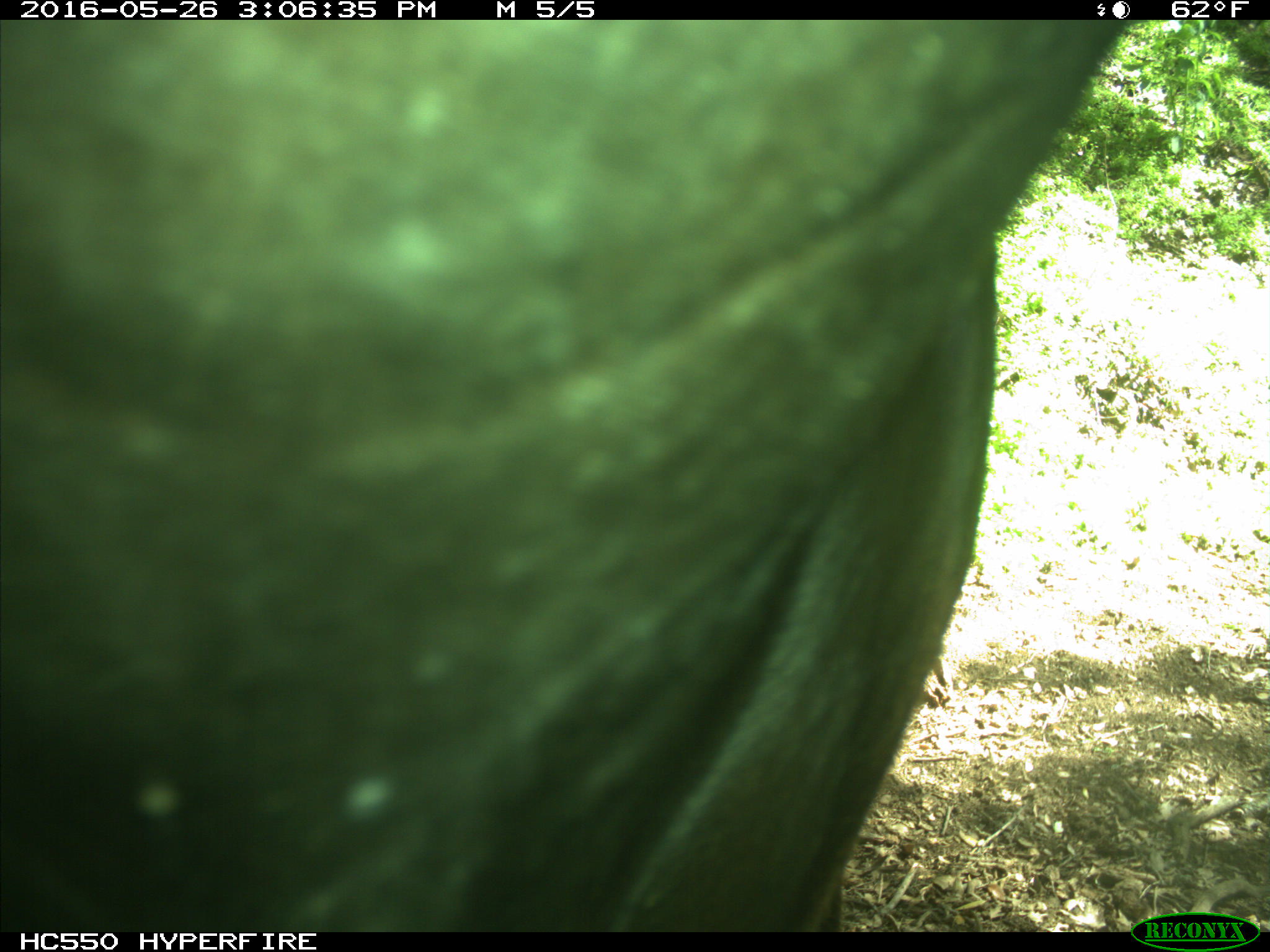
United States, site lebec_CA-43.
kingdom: Animalia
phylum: Chordata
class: Mammalia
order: Artiodactyla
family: Bovidae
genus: Bos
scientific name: Bos taurus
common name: domestic cow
Bos taurus (domestic cow).